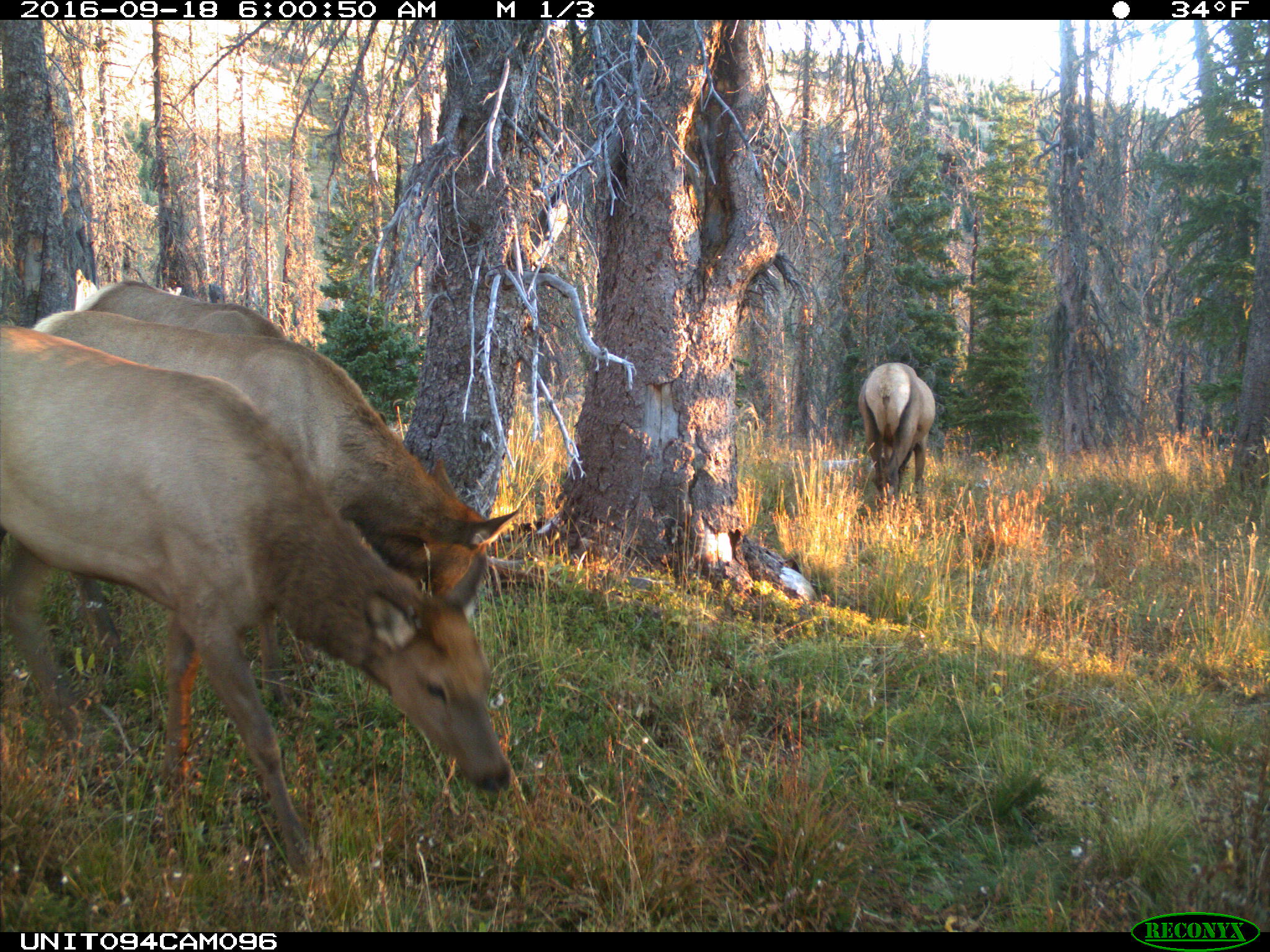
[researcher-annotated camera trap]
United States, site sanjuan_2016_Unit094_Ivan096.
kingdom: Animalia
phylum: Chordata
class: Mammalia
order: Artiodactyla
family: Cervidae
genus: Cervus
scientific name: Cervus elaphus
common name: red deer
Cervus elaphus (red deer).